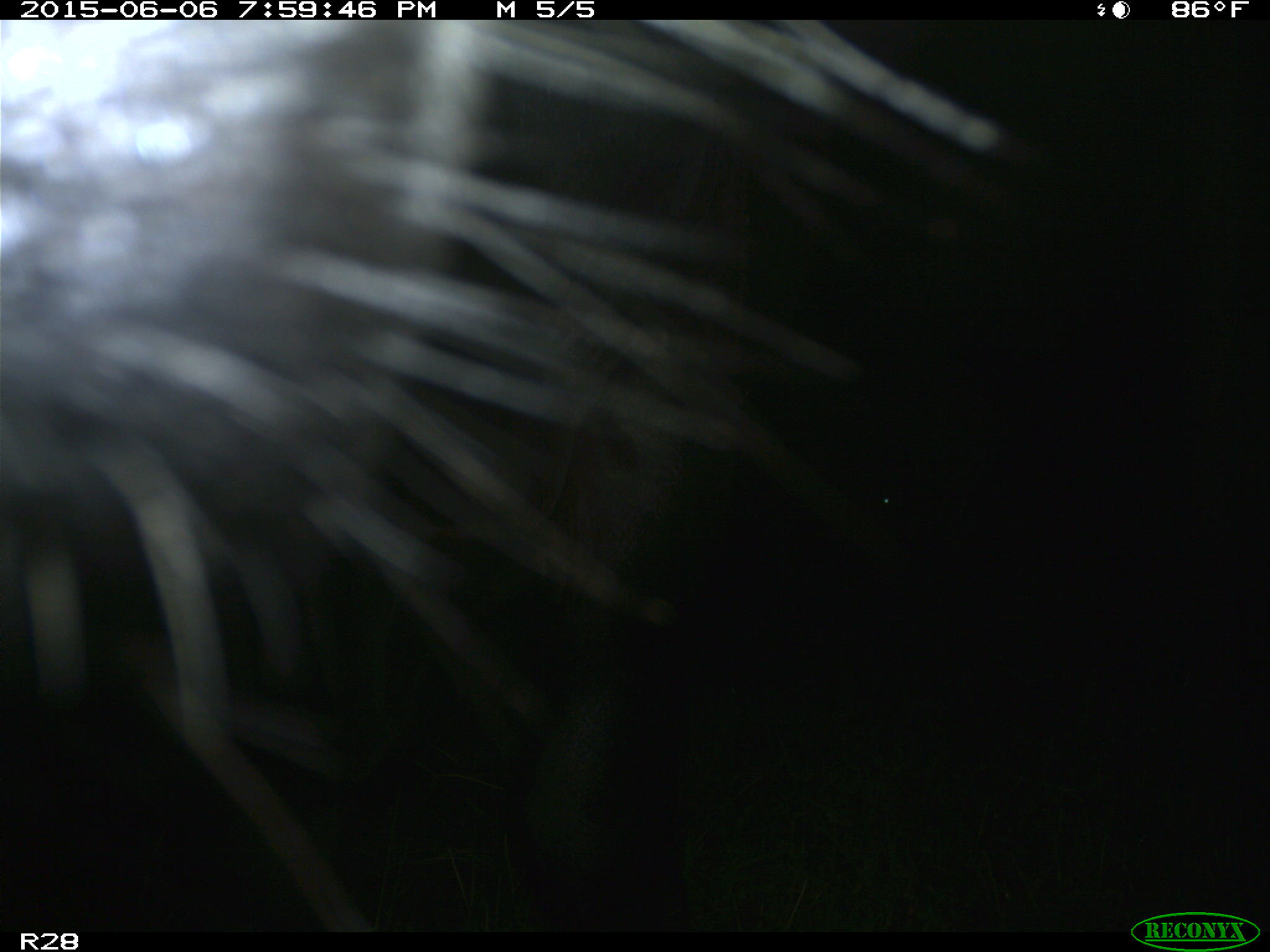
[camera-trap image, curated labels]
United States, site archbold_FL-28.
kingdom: Animalia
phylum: Chordata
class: Mammalia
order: Artiodactyla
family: Bovidae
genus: Bos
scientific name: Bos taurus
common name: domestic cow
Bos taurus (domestic cow).